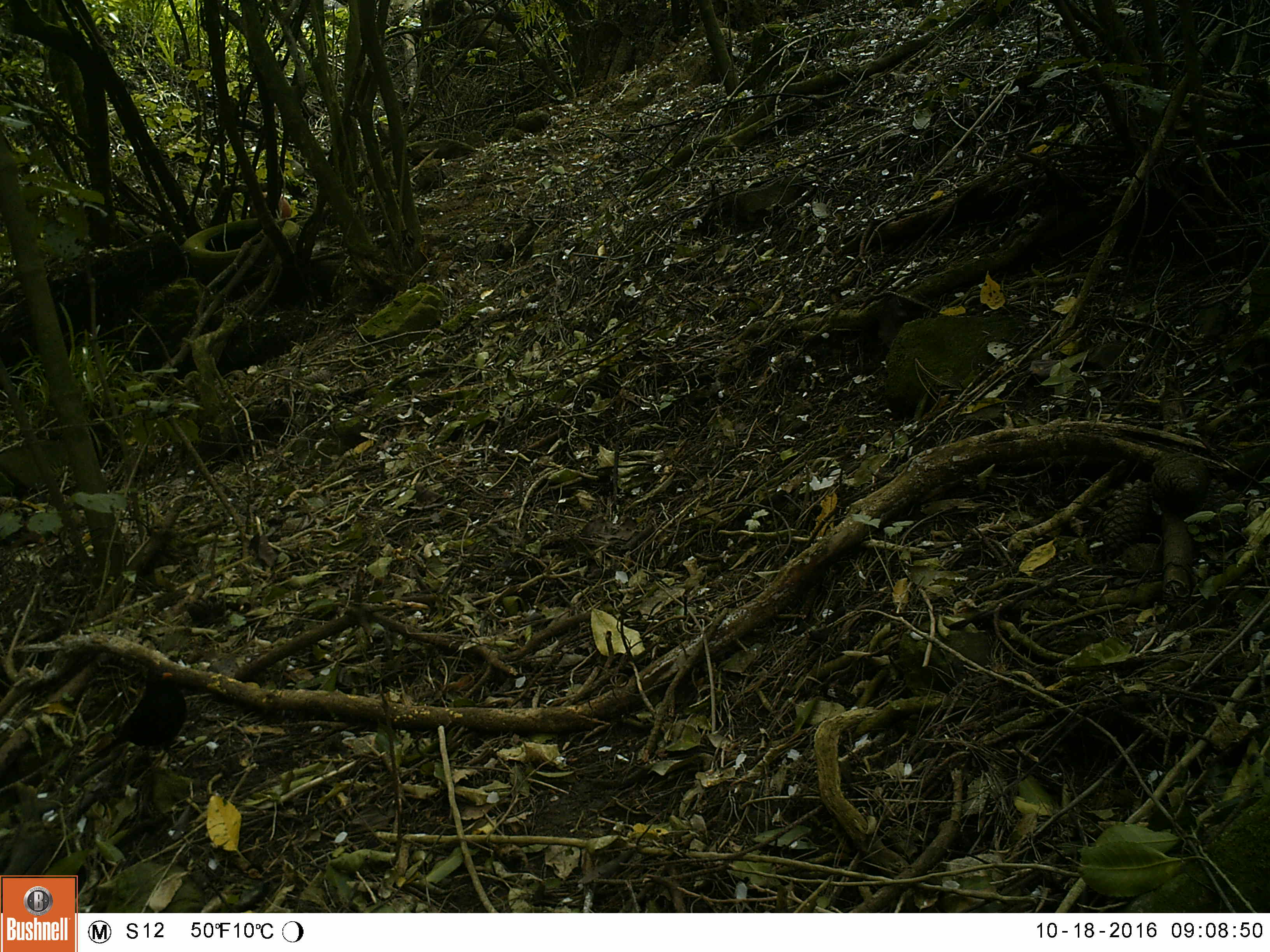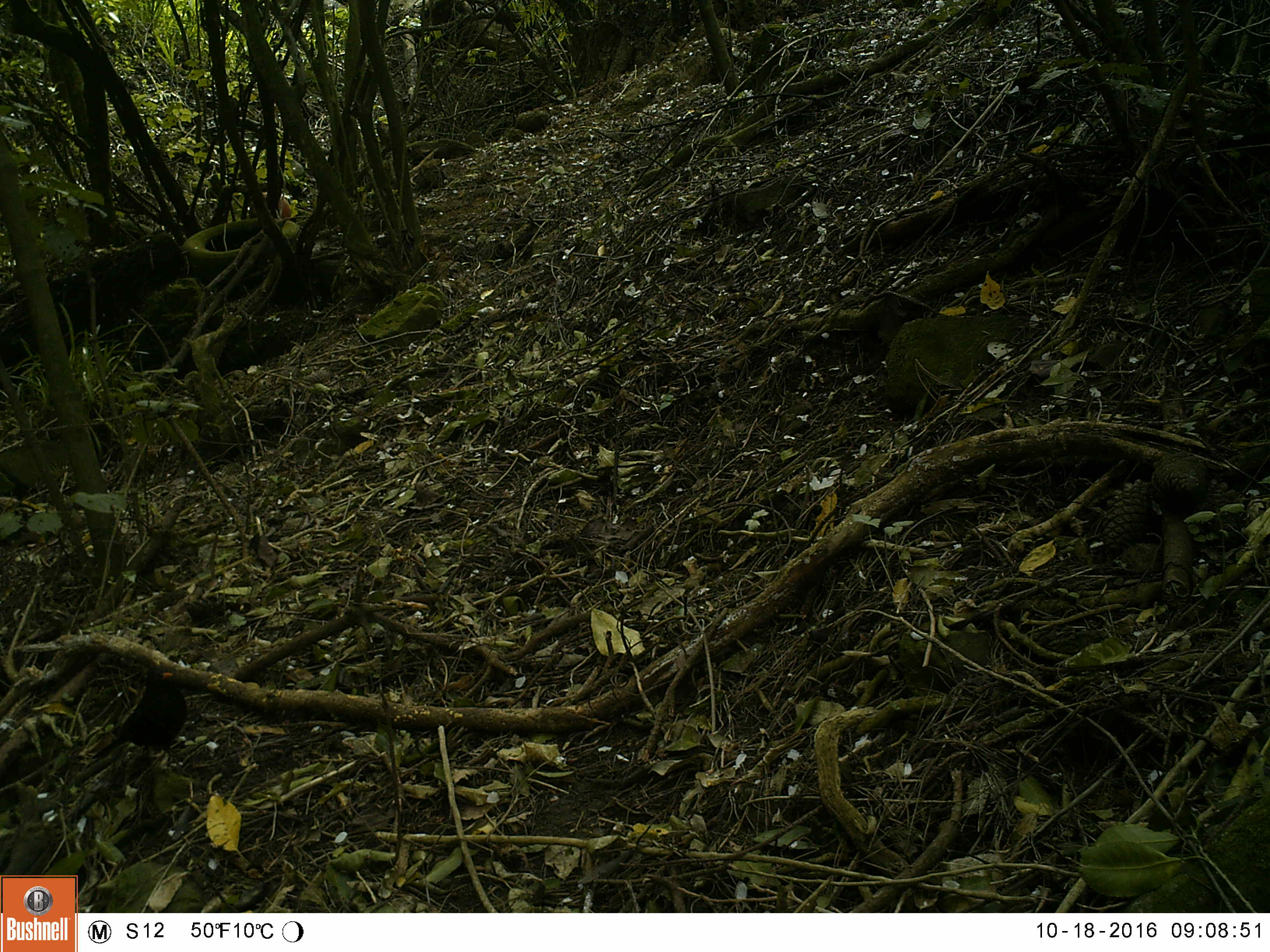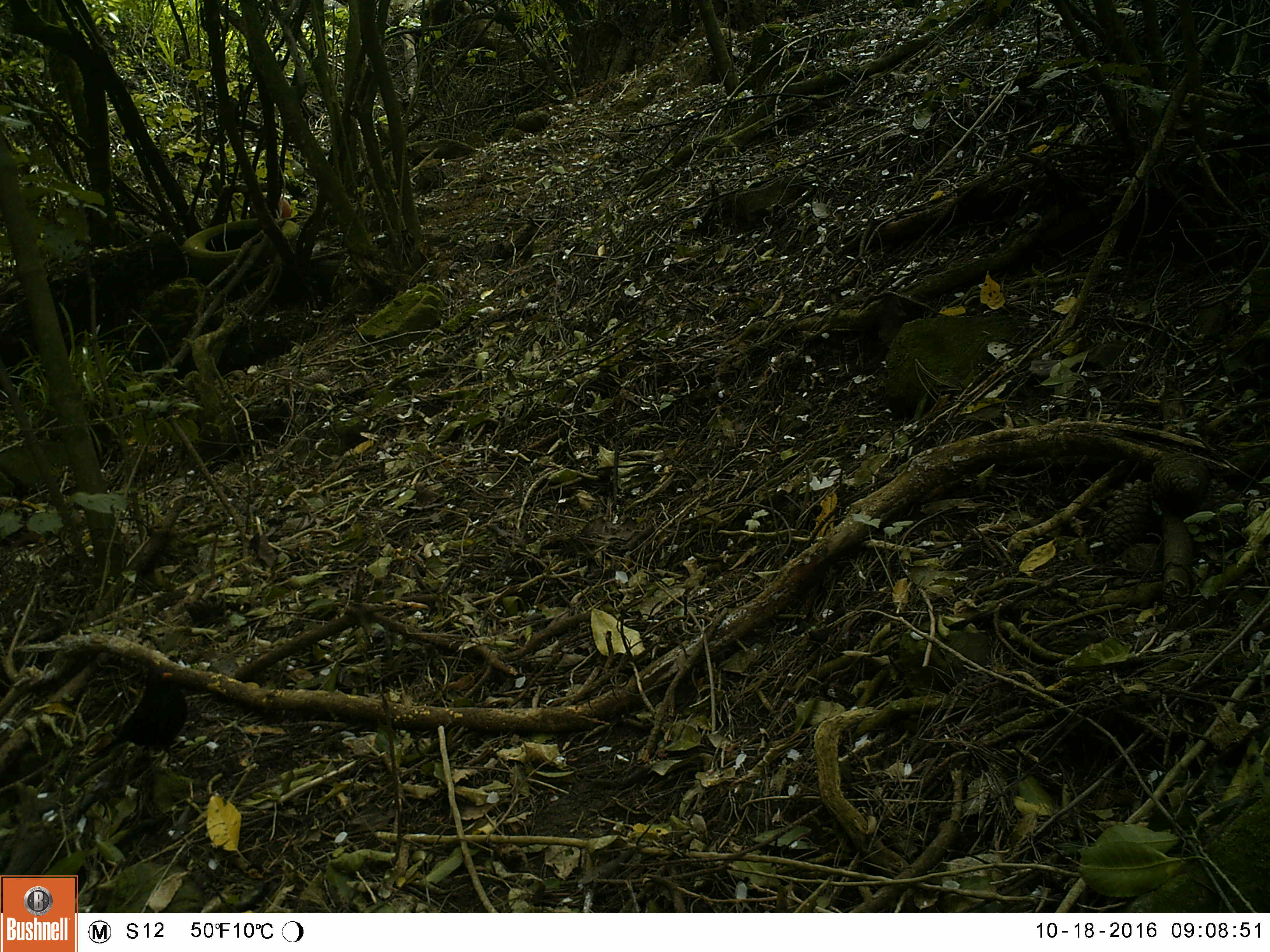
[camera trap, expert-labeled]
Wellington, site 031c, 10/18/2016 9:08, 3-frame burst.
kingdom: Animalia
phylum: Chordata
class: Aves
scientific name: Aves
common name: bird